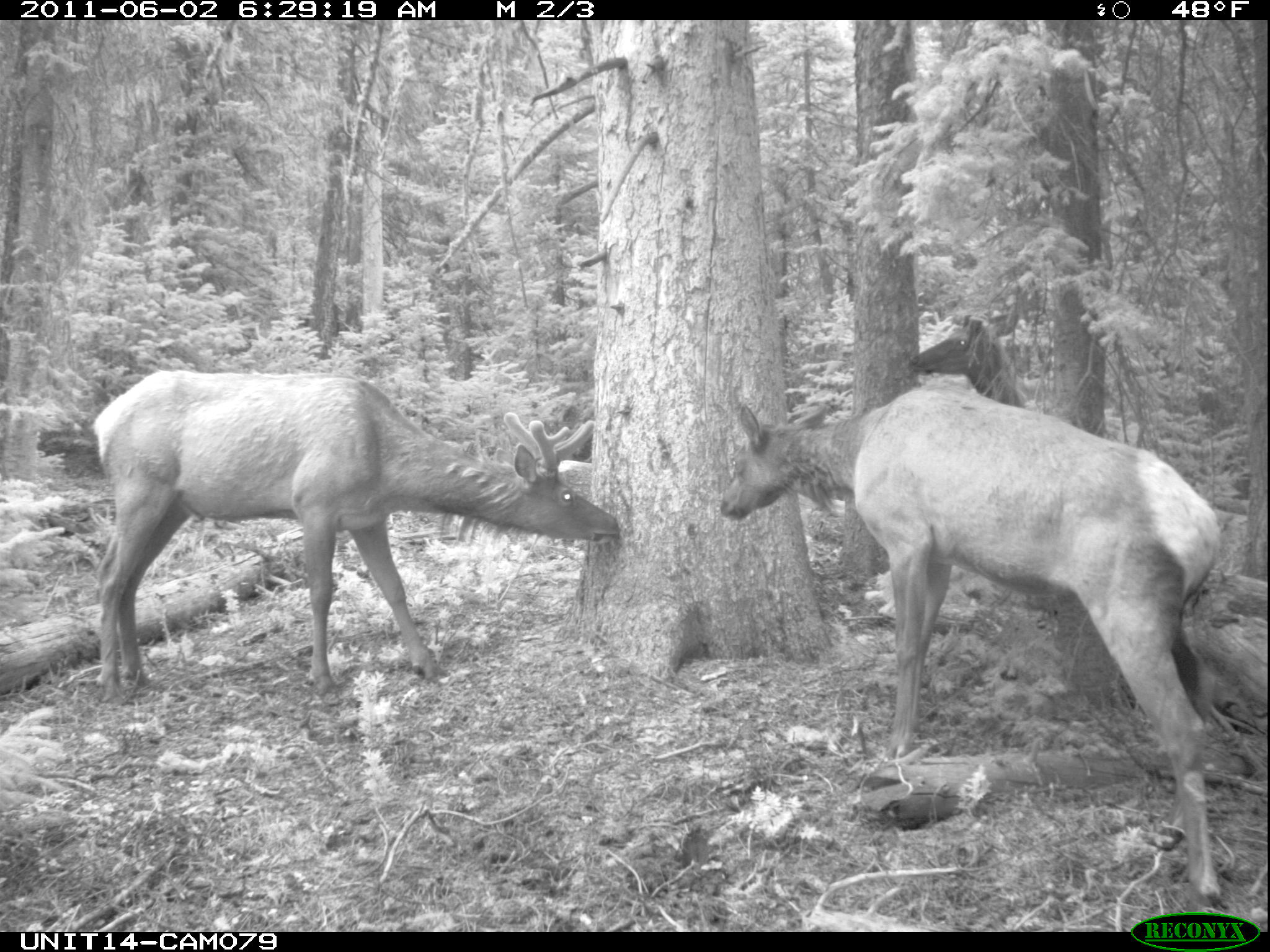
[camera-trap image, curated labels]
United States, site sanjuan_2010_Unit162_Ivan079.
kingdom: Animalia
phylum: Chordata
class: Mammalia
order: Artiodactyla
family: Cervidae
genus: Cervus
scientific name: Cervus elaphus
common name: red deer